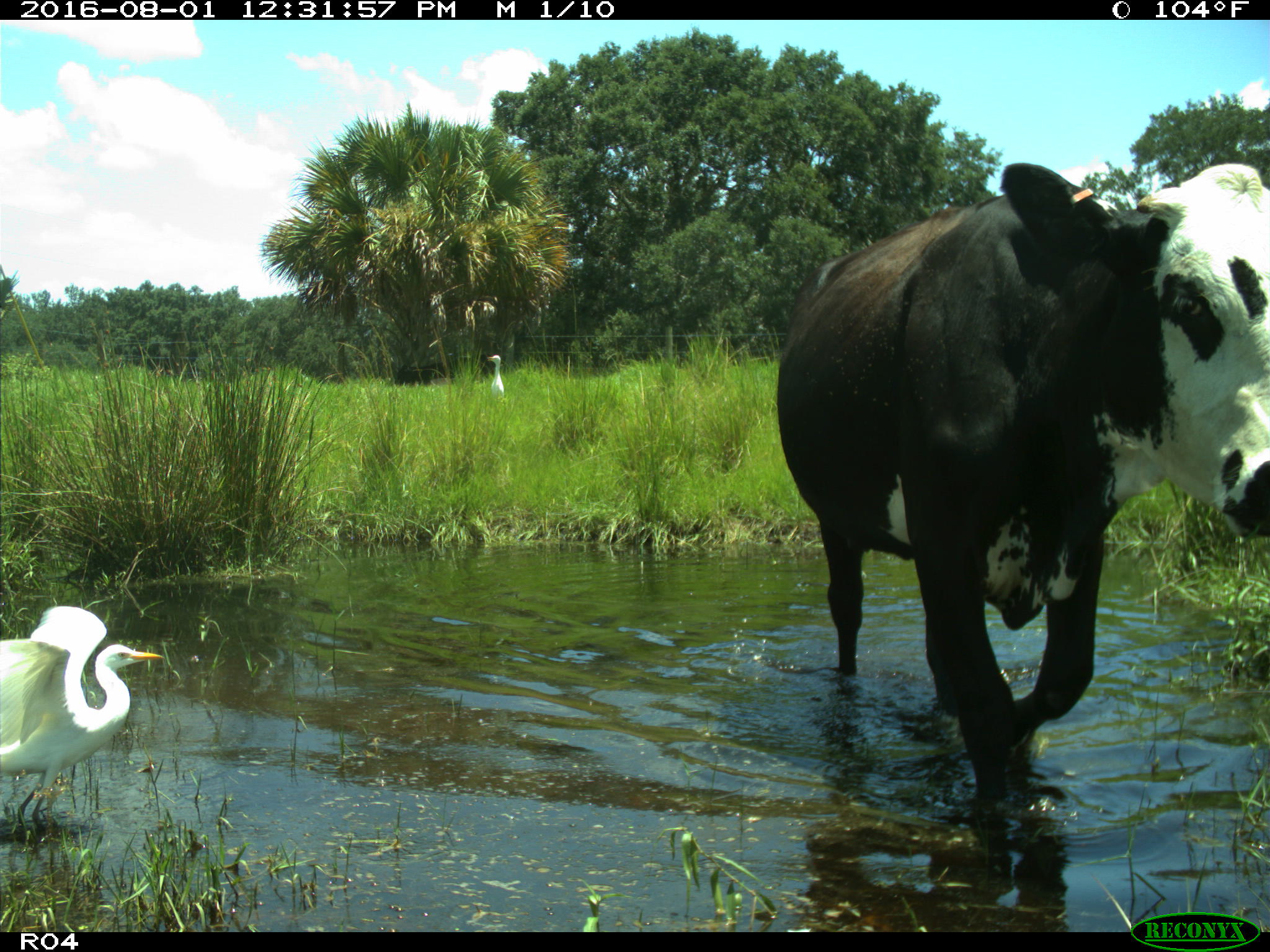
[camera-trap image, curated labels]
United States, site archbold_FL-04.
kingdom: Animalia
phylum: Chordata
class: Mammalia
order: Artiodactyla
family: Bovidae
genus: Bos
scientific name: Bos taurus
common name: domestic cow